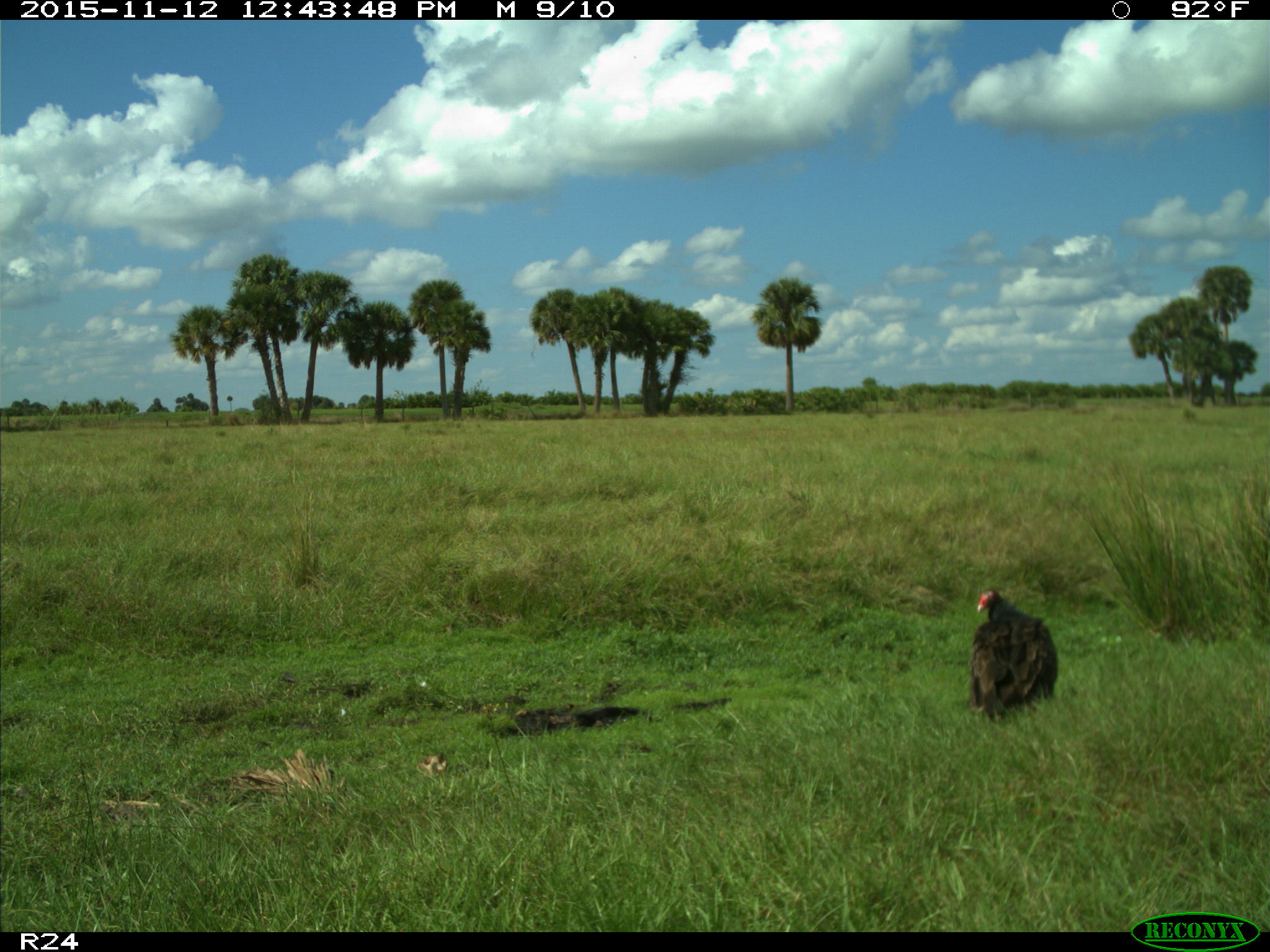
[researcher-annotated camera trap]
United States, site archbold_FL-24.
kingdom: Animalia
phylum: Chordata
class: Aves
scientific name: Aves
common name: birds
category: unidentified bird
Unidentified bird (birds) (Aves).